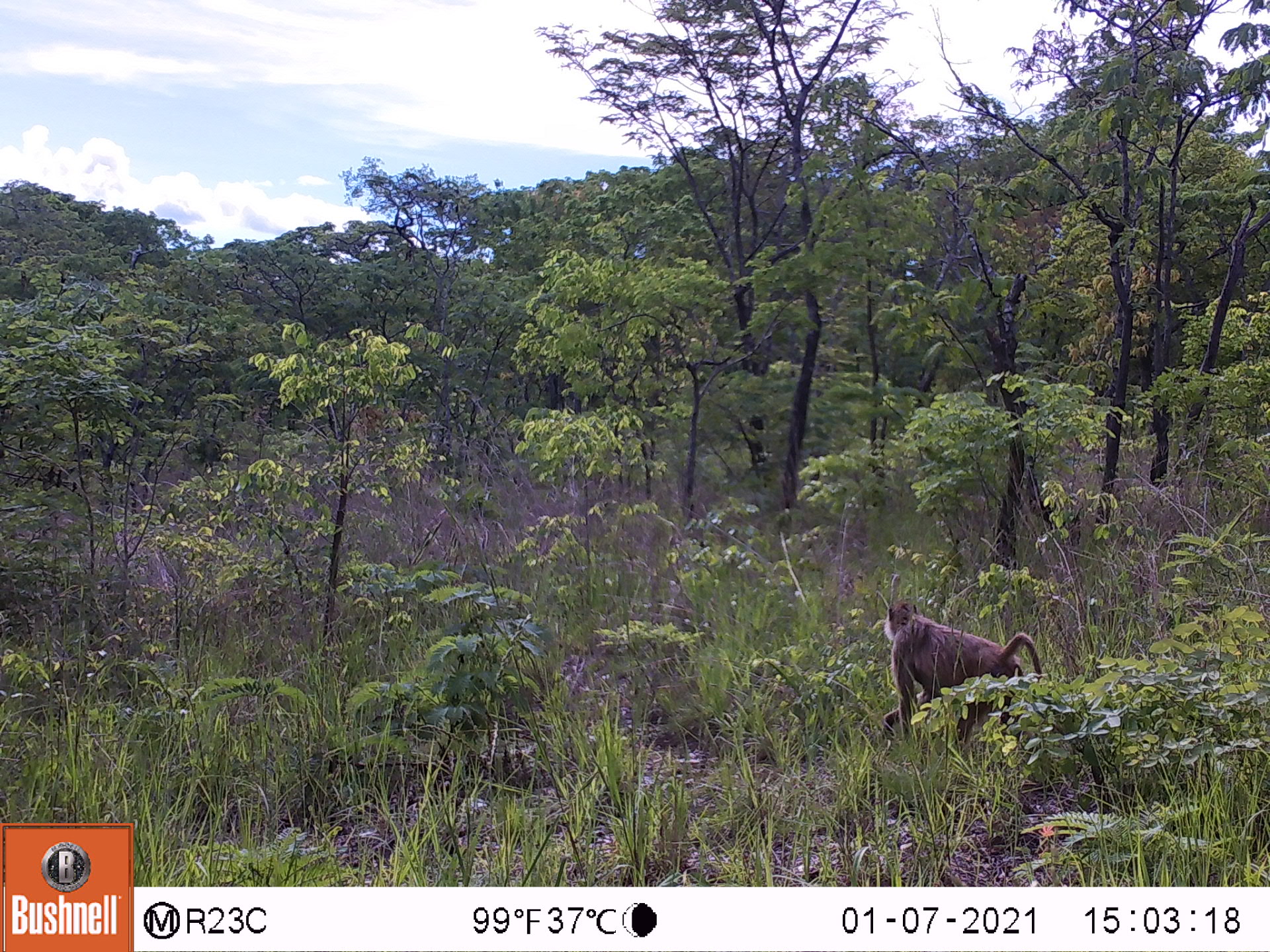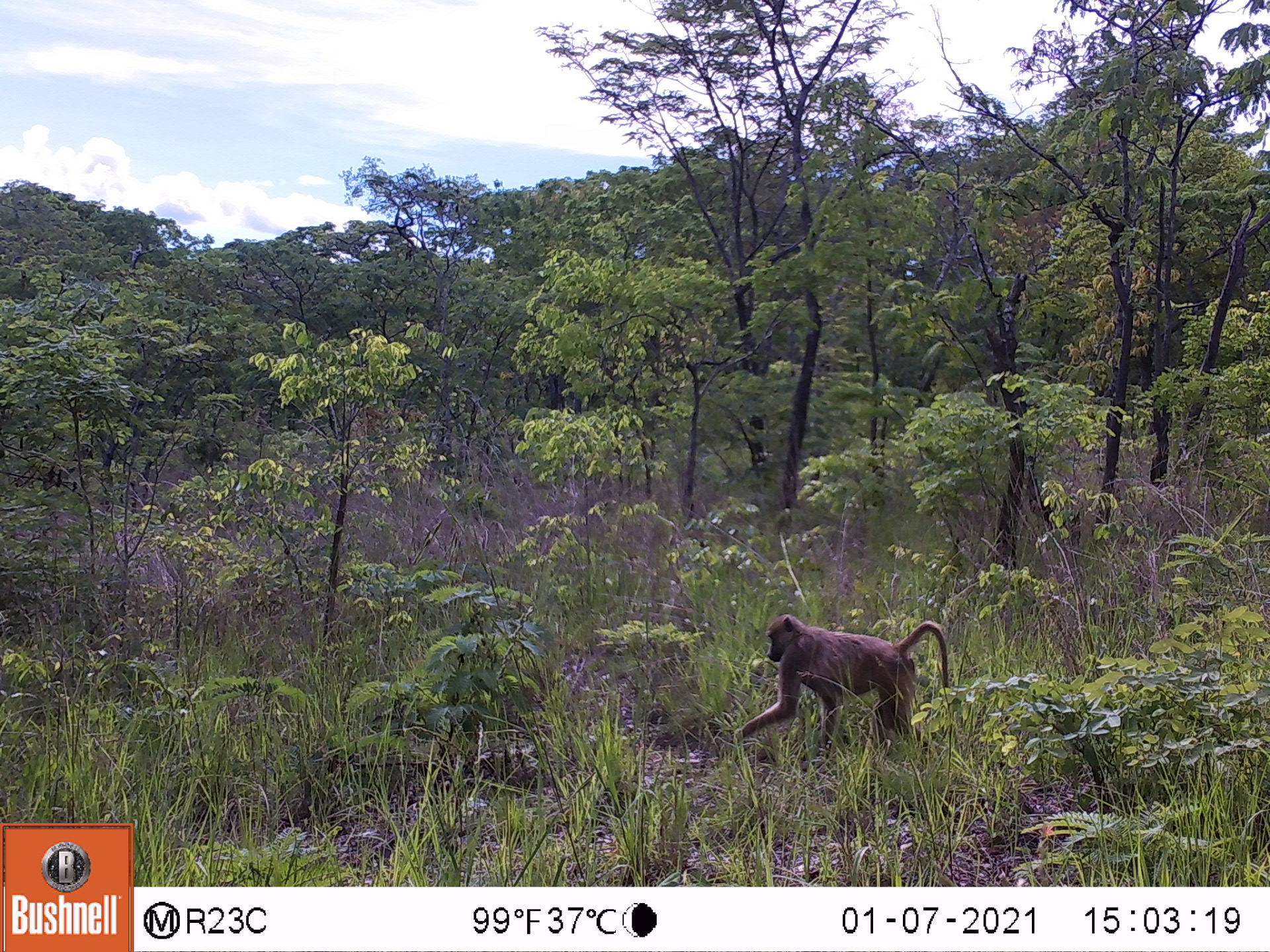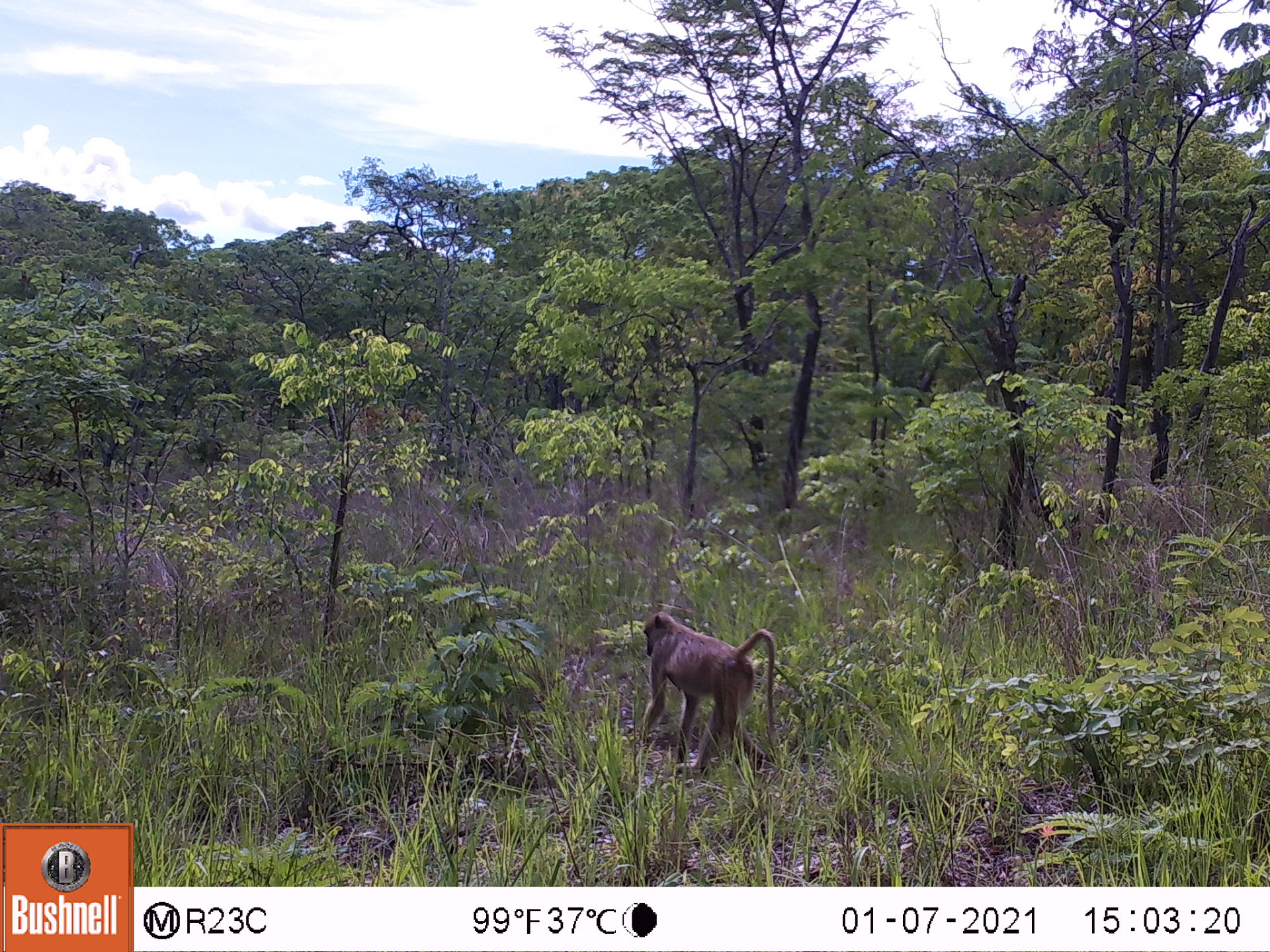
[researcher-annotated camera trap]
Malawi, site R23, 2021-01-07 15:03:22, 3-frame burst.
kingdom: Animalia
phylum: Chordata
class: Mammalia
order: Primates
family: Cercopithecidae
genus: Papio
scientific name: Papio cynocephalus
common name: yellow baboon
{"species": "yellow baboon (Papio cynocephalus)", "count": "1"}